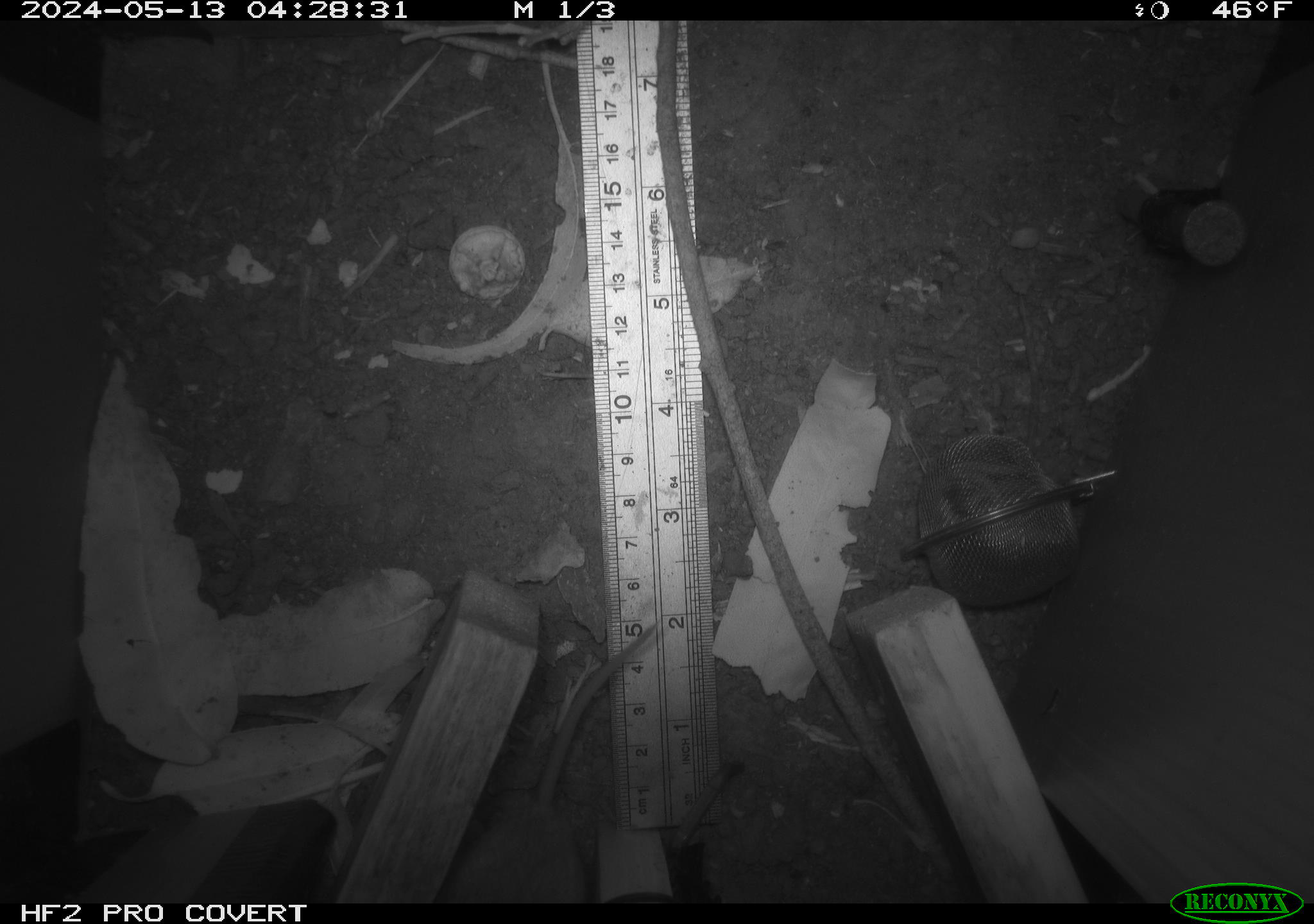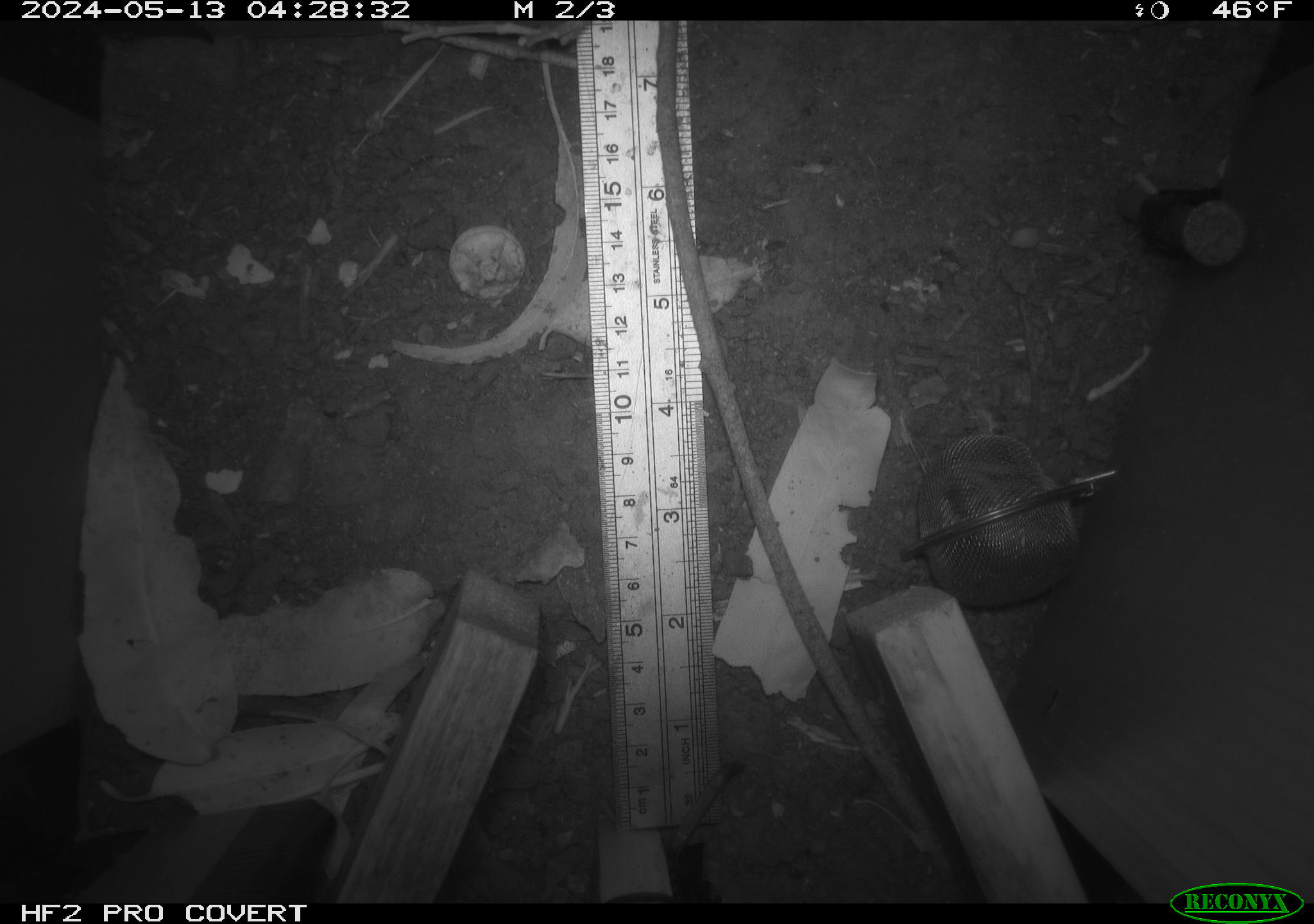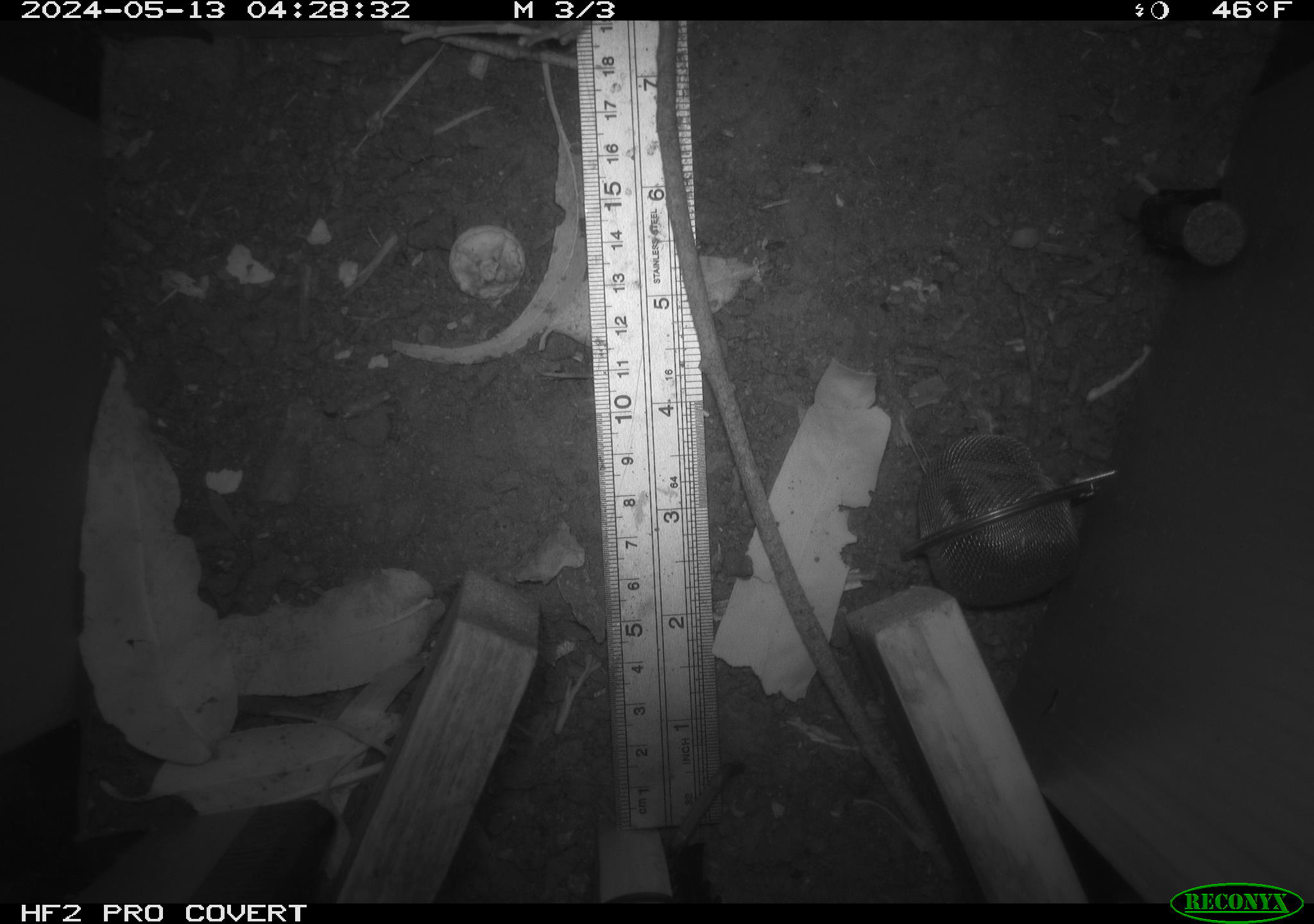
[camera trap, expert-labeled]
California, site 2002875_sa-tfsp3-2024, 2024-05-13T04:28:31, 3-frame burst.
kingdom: Animalia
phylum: Chordata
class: Mammalia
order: Rodentia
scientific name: Rodentia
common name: mouse species